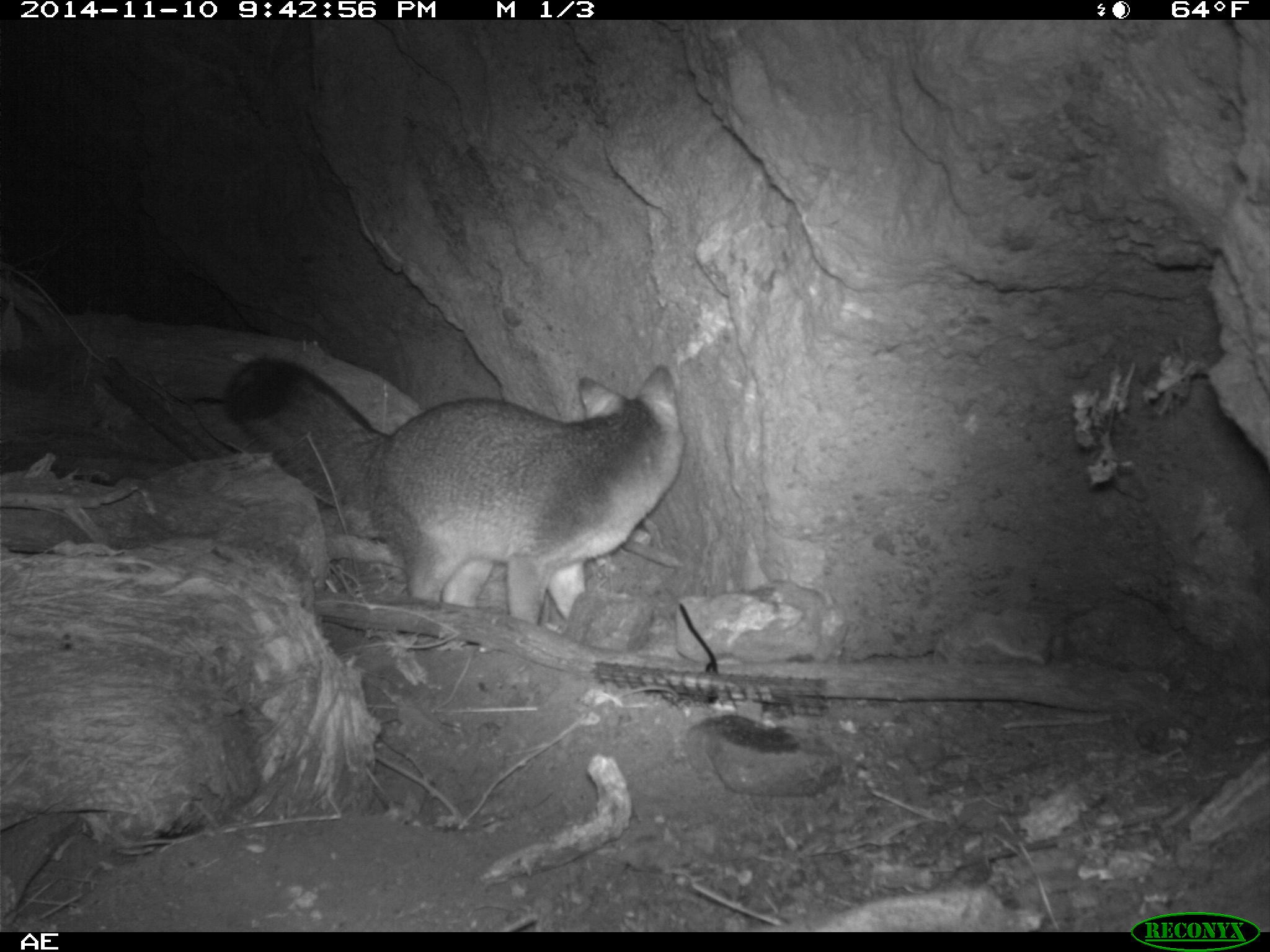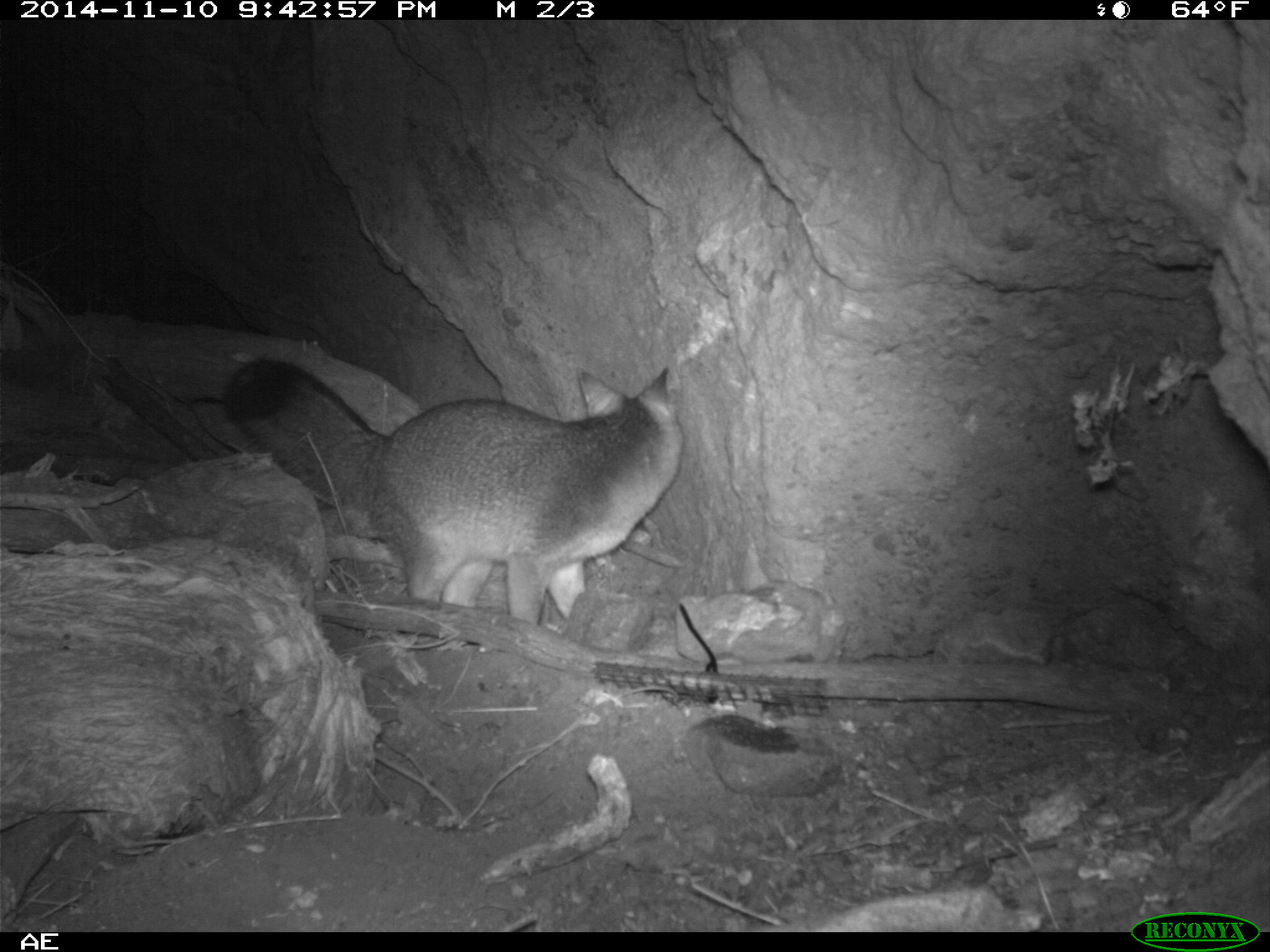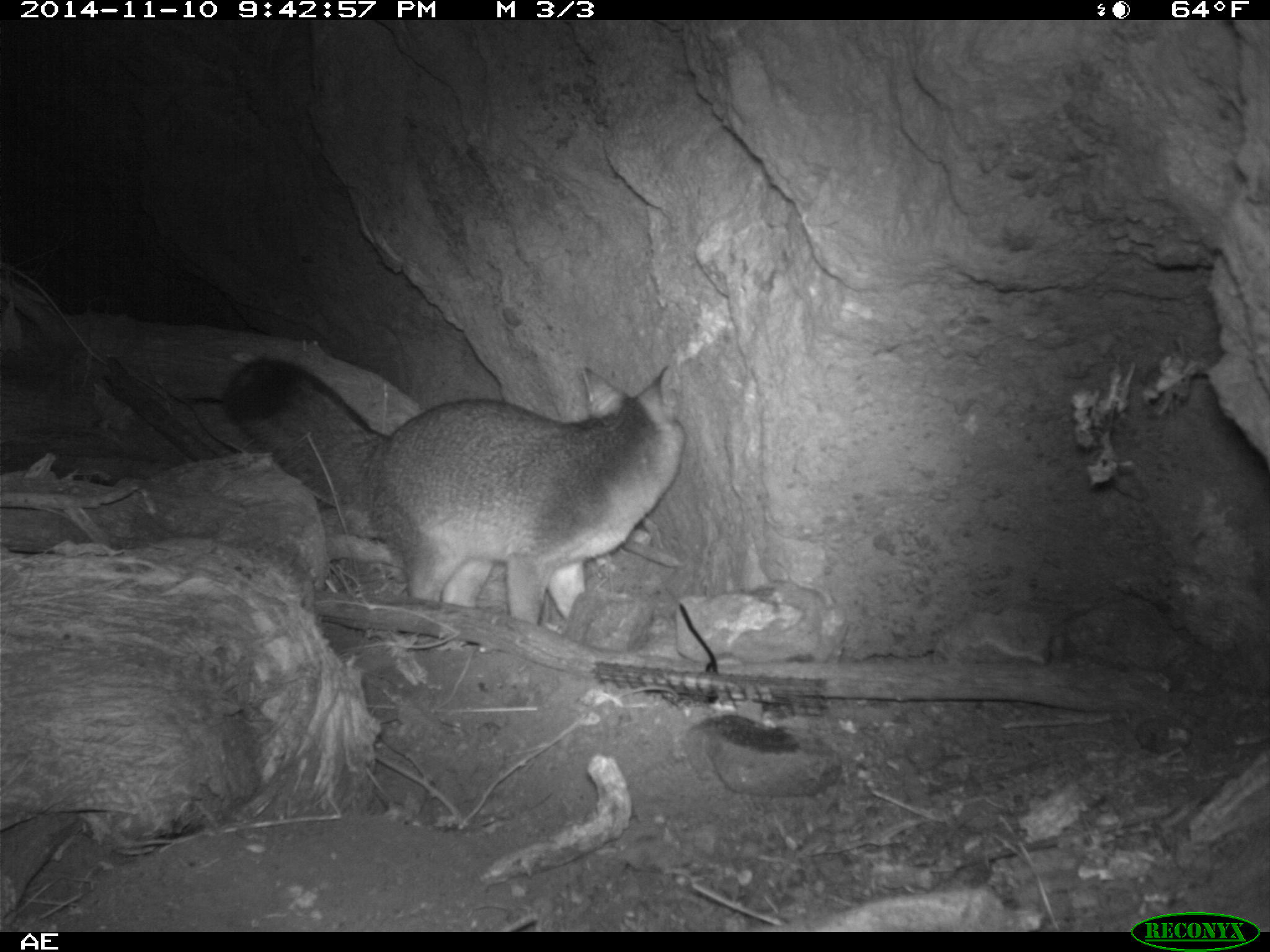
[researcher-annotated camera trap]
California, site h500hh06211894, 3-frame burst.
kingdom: Animalia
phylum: Chordata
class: Mammalia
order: Carnivora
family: Canidae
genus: Urocyon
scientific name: Urocyon littoralis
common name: island fox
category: fox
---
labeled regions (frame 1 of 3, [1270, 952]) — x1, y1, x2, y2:
fox: 224, 356, 685, 624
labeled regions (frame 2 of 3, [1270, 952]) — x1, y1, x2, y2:
fox: 224, 355, 683, 625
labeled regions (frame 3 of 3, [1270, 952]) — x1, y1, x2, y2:
fox: 223, 357, 686, 625